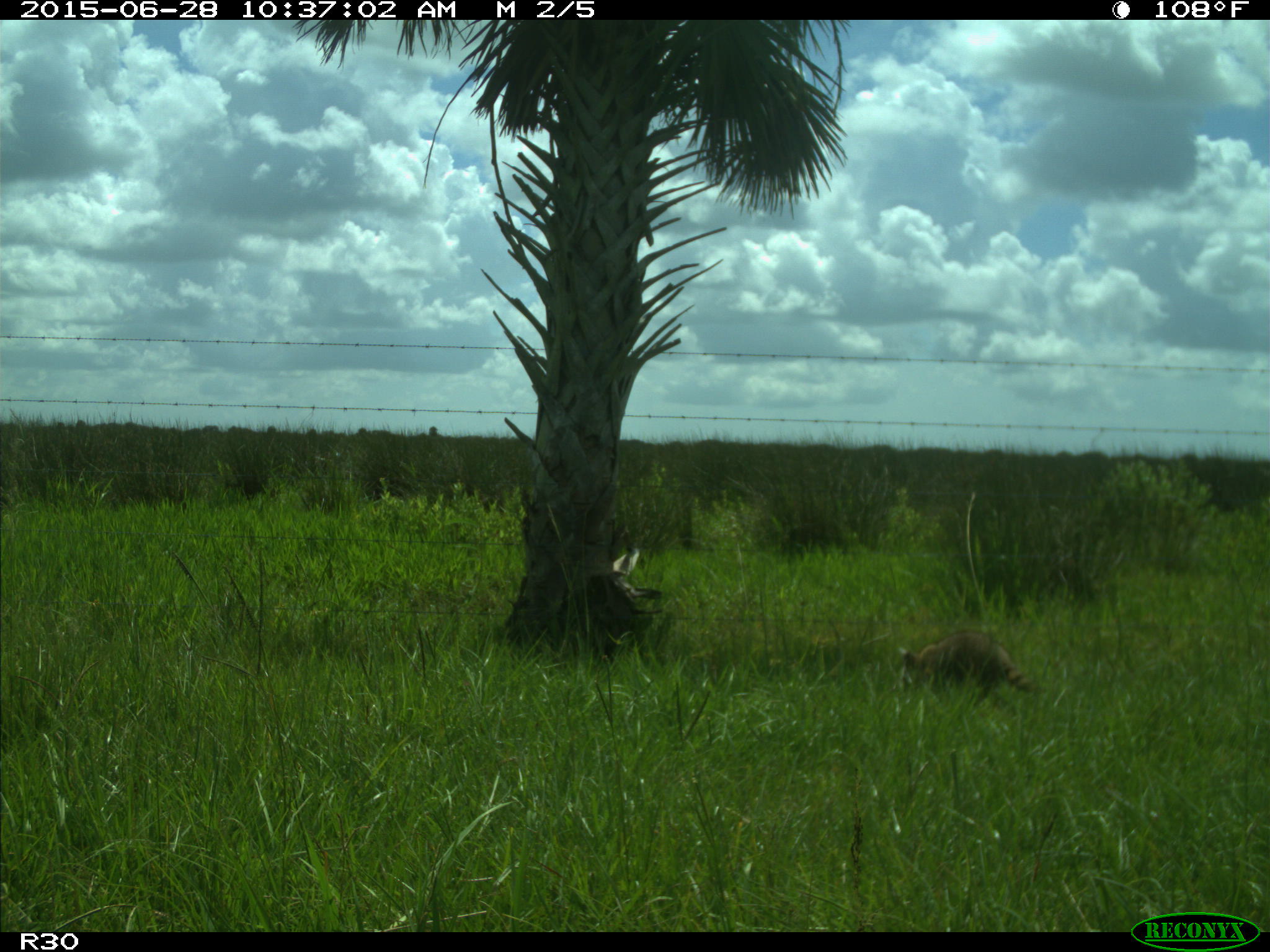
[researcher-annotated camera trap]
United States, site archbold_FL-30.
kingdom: Animalia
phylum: Chordata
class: Mammalia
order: Carnivora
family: Procyonidae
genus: Procyon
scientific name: Procyon lotor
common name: common raccoon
Procyon lotor (common raccoon).